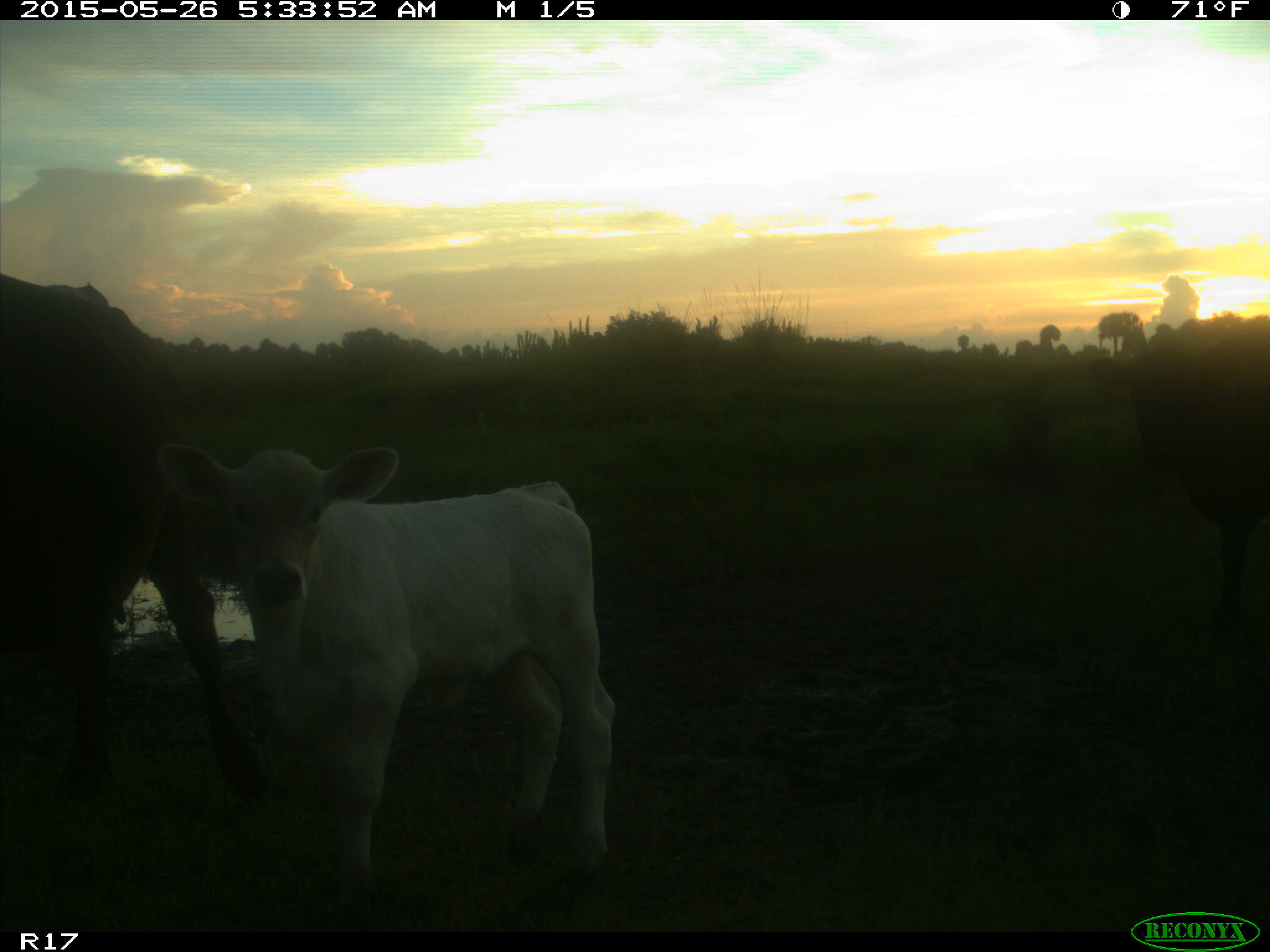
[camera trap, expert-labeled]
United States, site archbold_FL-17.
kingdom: Animalia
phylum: Chordata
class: Mammalia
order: Artiodactyla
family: Bovidae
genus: Bos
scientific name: Bos taurus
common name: domestic cow